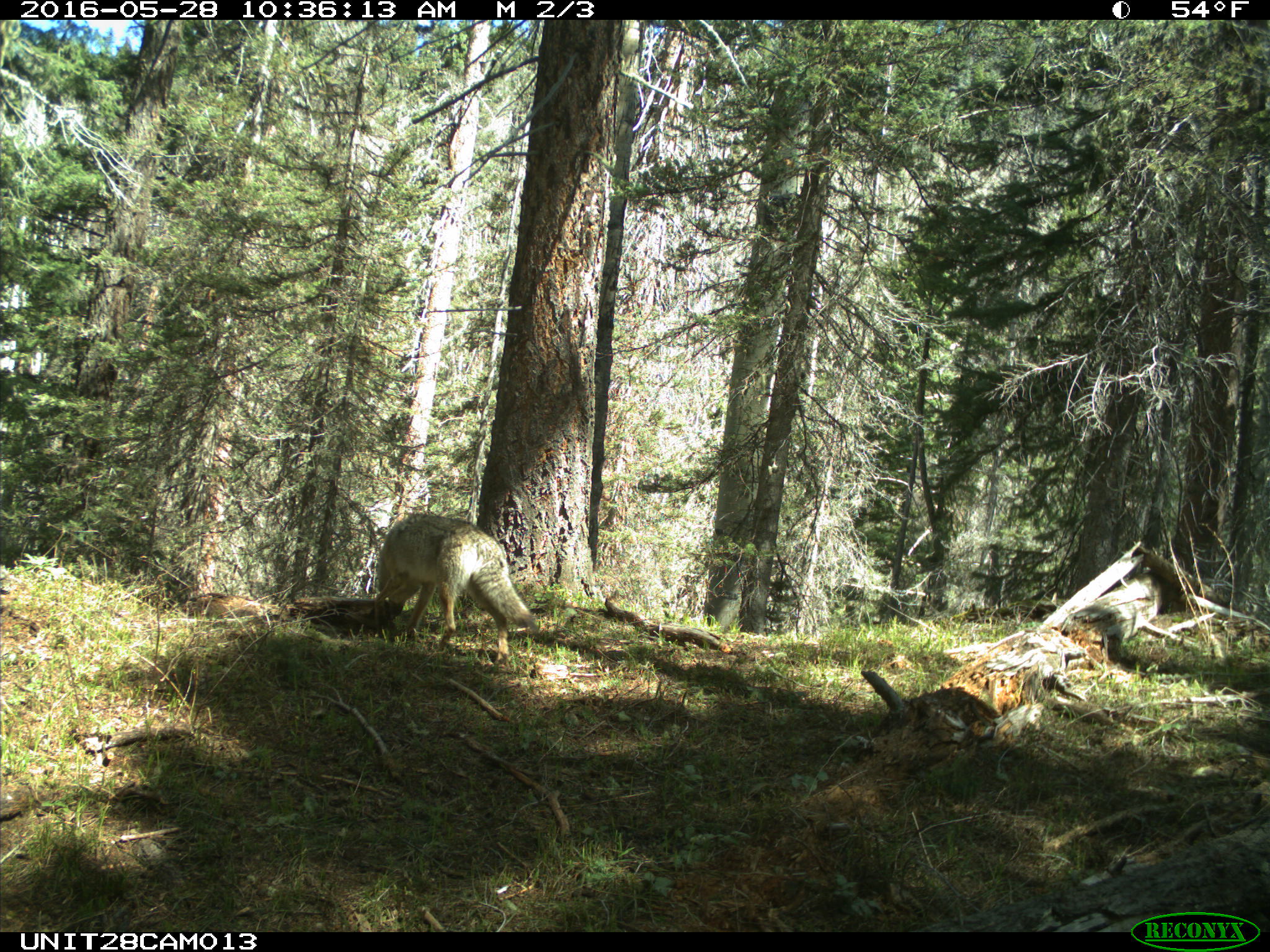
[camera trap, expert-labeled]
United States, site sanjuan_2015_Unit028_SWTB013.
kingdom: Animalia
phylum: Chordata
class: Mammalia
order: Carnivora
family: Canidae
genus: Canis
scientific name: Canis latrans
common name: coyote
Canis latrans (coyote).